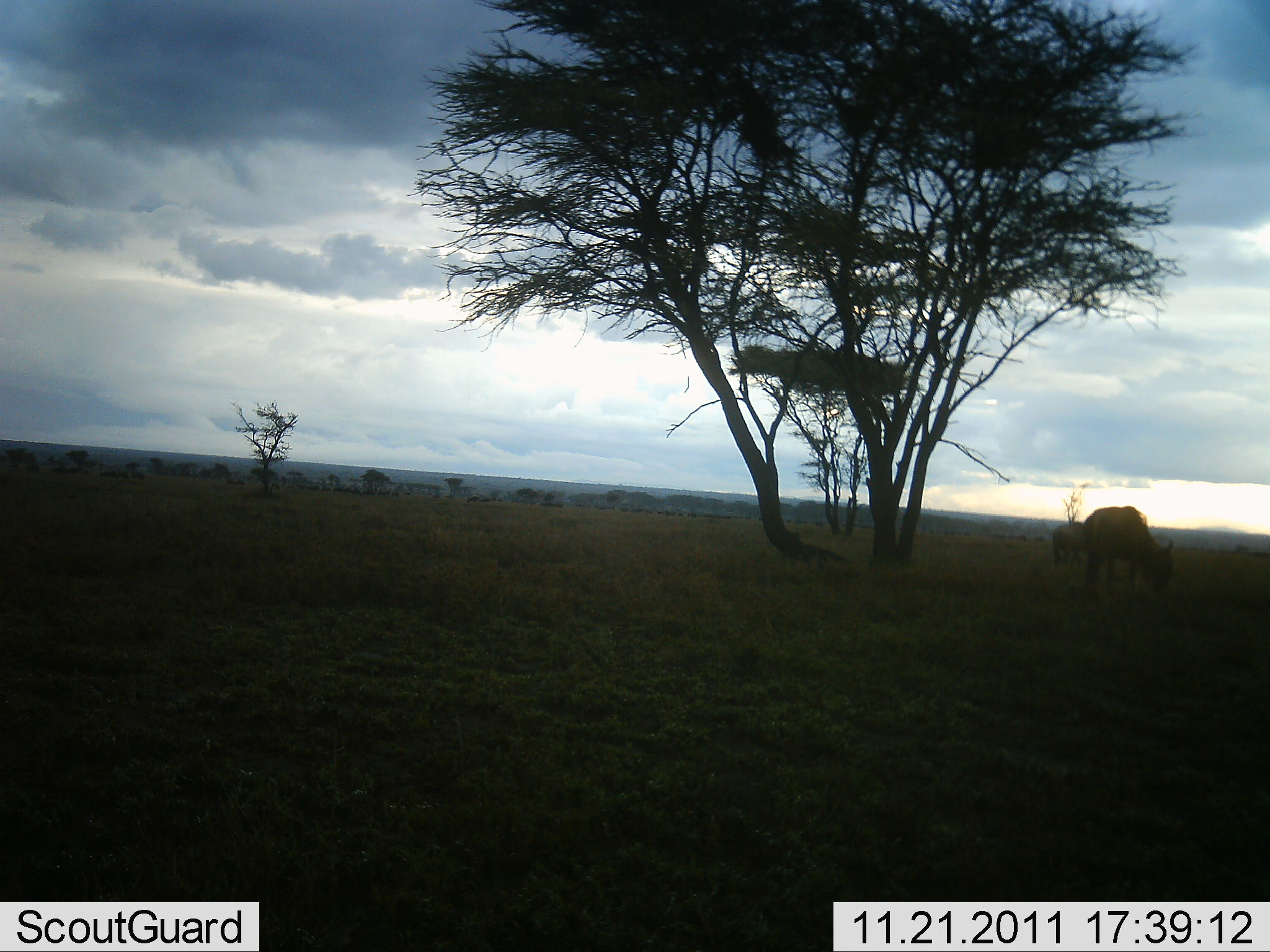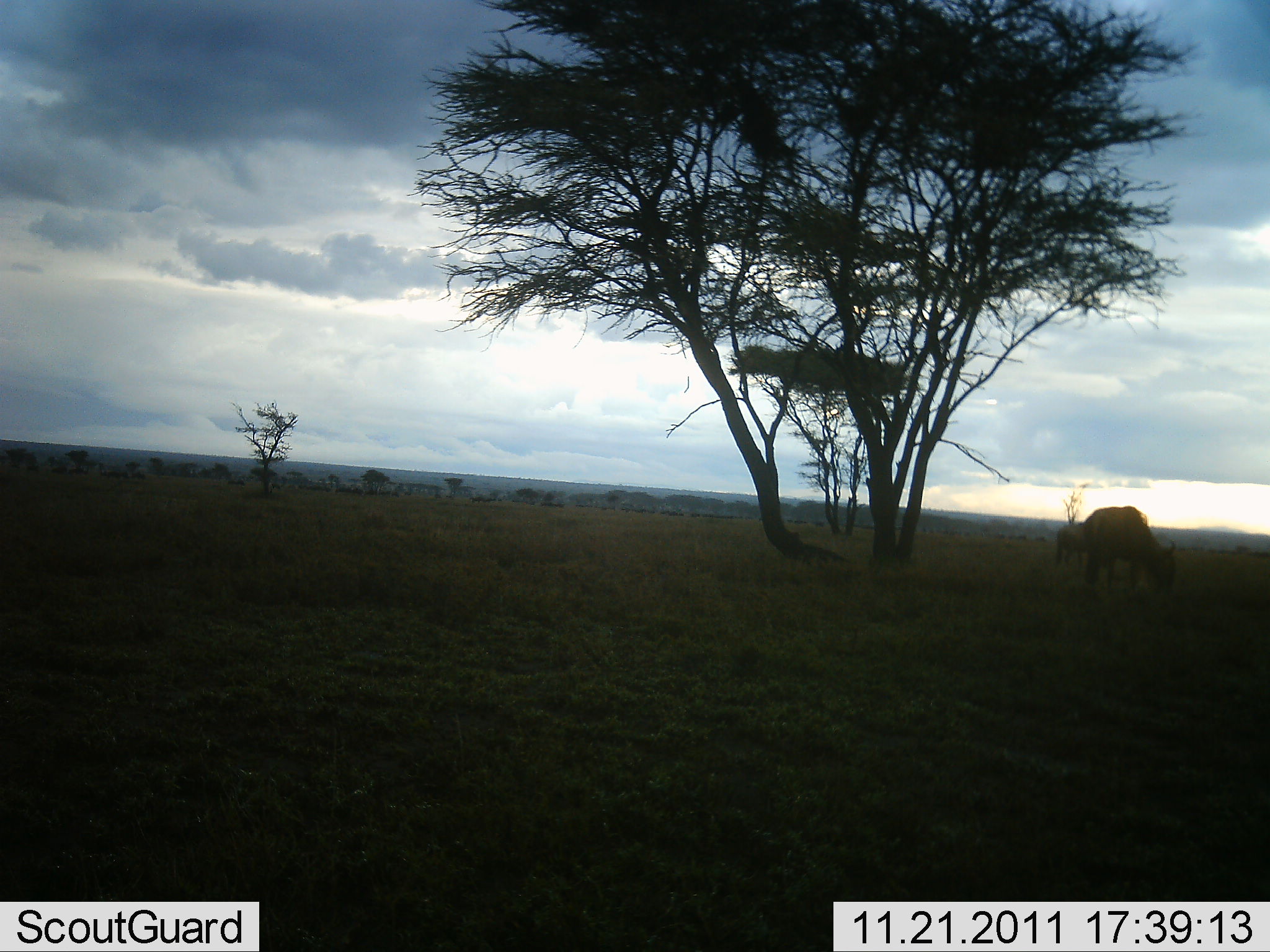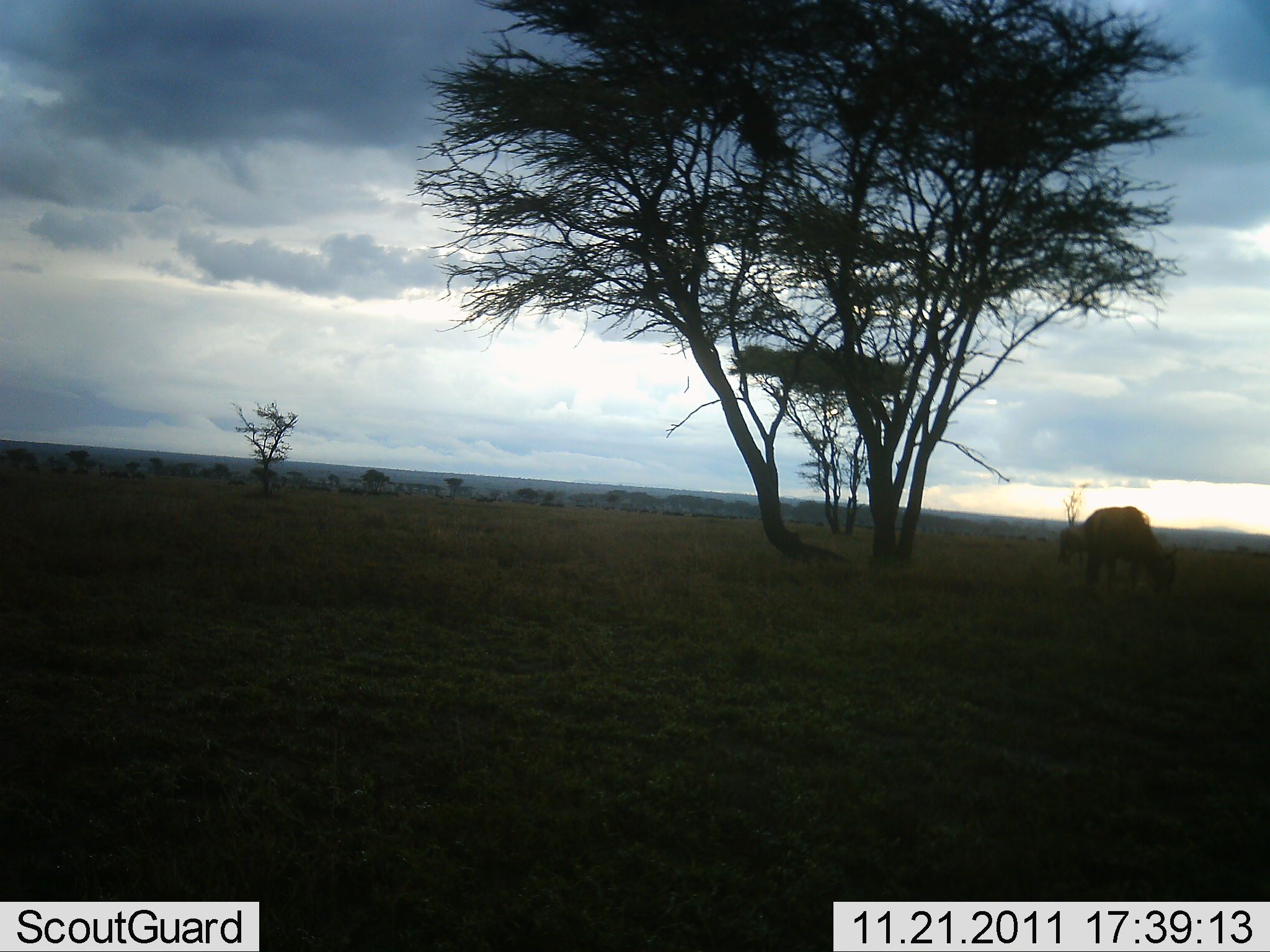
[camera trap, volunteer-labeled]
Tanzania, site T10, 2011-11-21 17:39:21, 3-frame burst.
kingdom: Animalia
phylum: Chordata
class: Mammalia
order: Artiodactyla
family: Bovidae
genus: Connochaetes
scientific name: Connochaetes taurinus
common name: blue wildebeest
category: wildebeest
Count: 2.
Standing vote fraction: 7%.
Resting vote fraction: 0%.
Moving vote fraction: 0%.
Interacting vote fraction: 0%.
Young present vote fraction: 0%.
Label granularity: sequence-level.